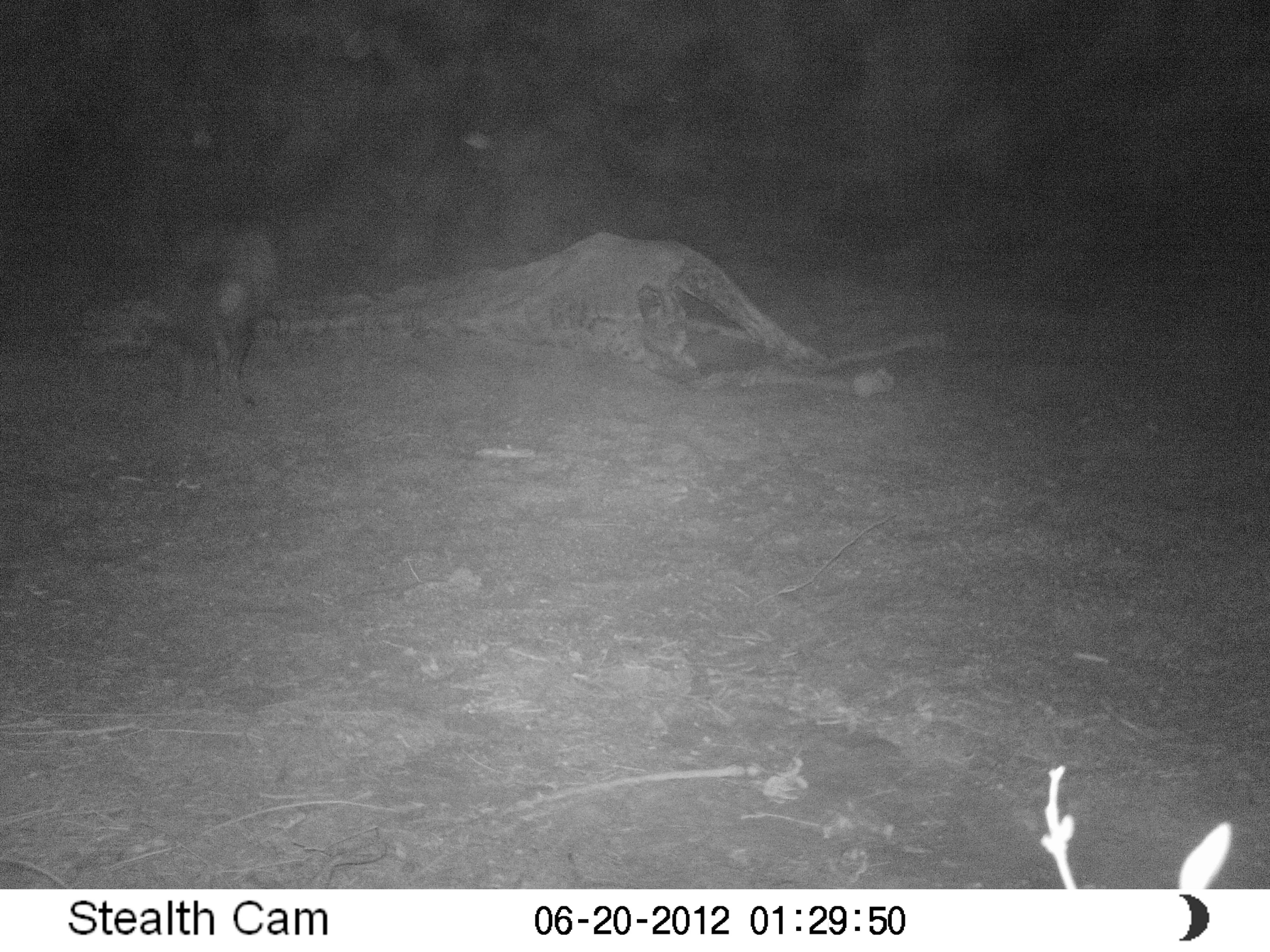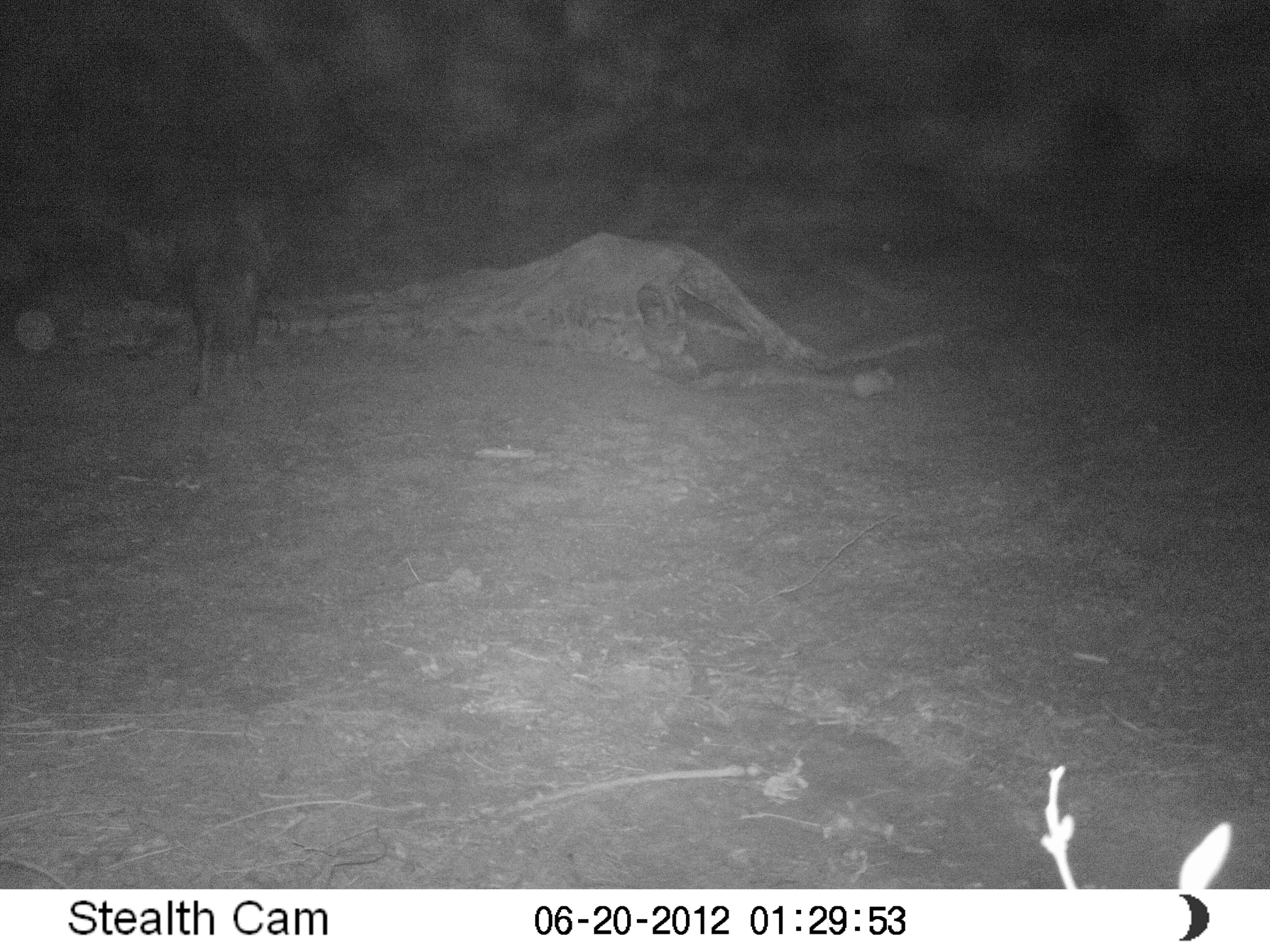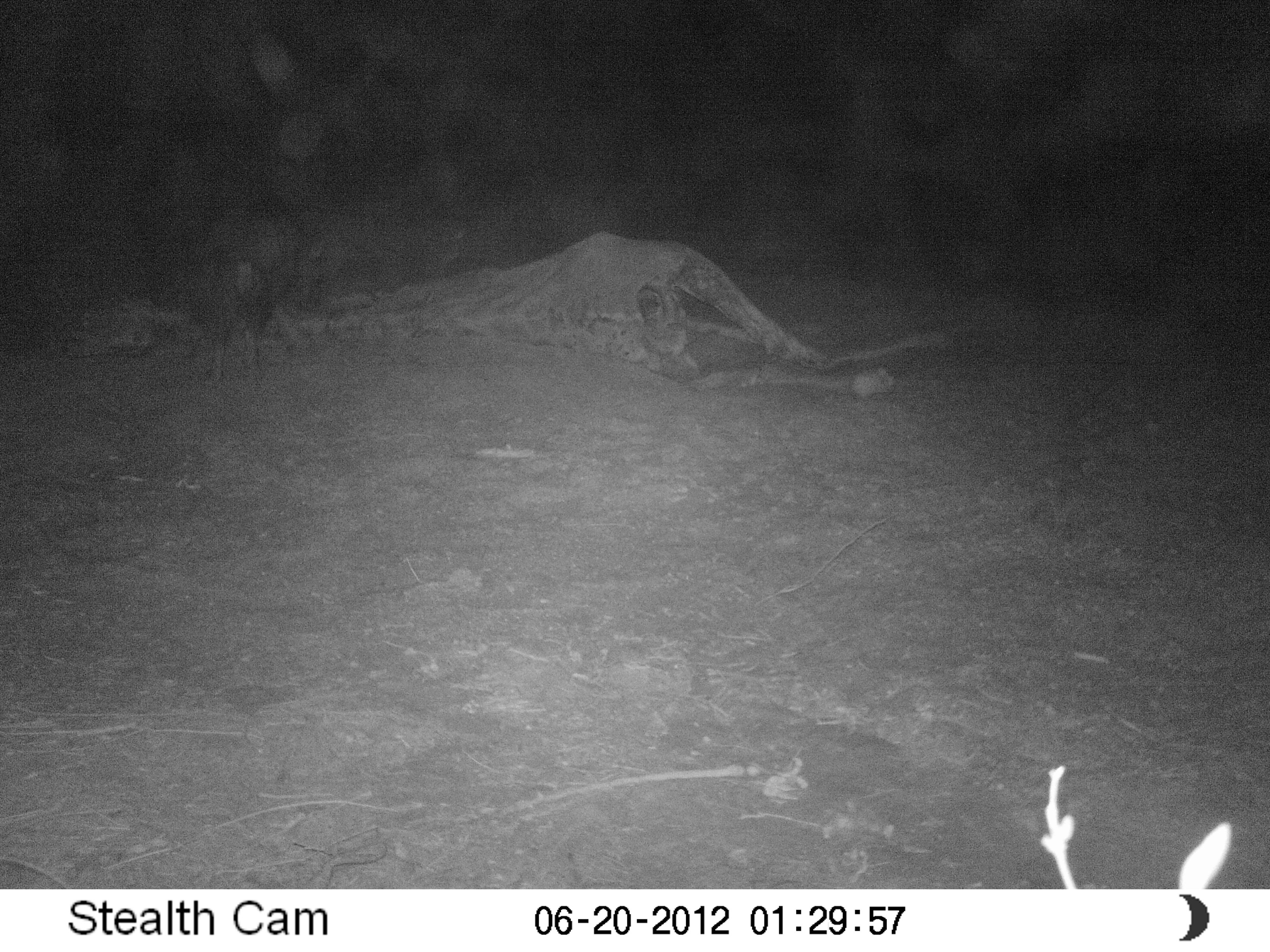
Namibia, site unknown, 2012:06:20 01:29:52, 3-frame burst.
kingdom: Animalia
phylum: Chordata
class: Mammalia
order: Carnivora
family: Hyaenidae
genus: Parahyaena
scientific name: Parahyaena brunnea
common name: brown hyena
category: hyaena brunnea